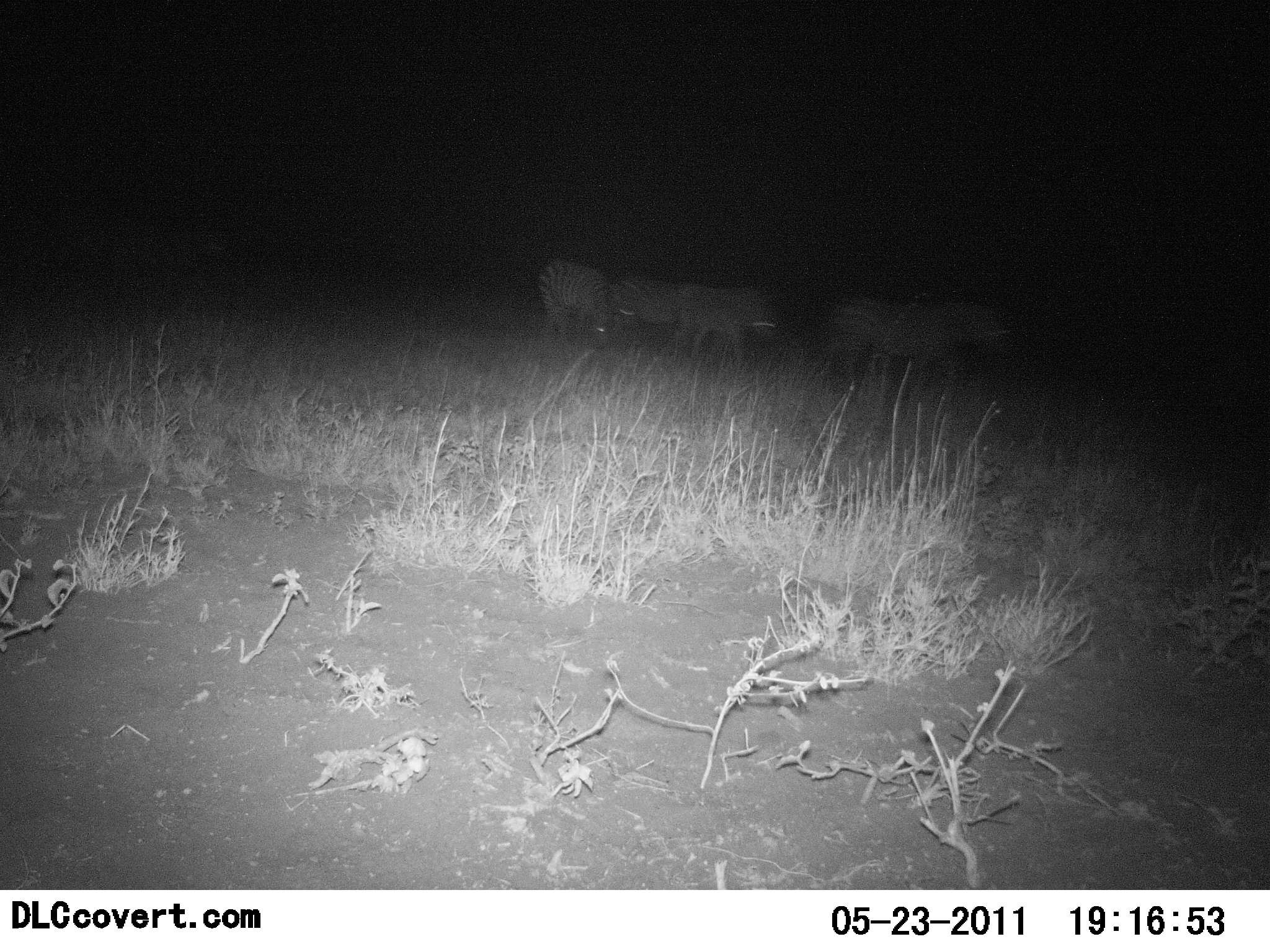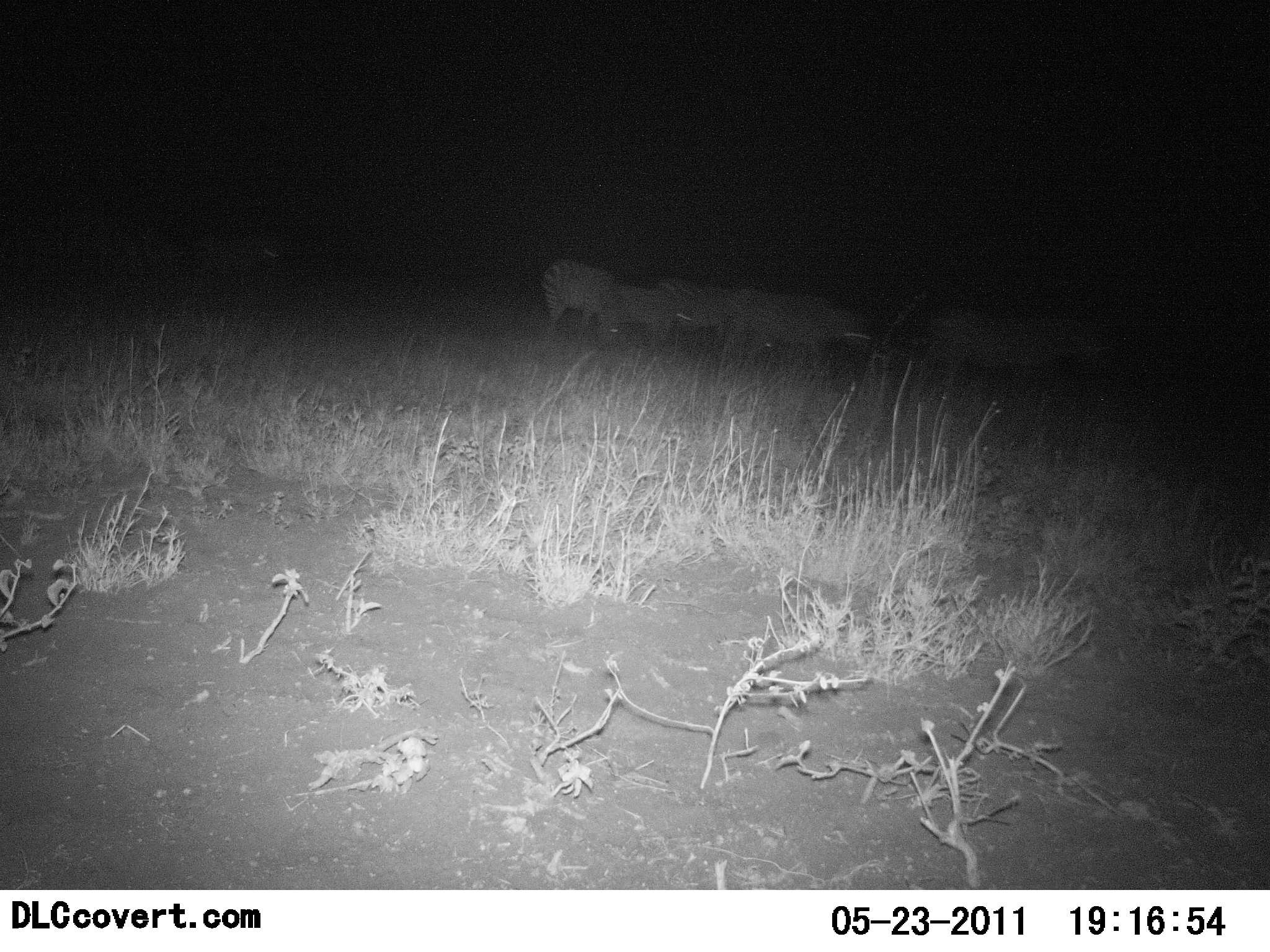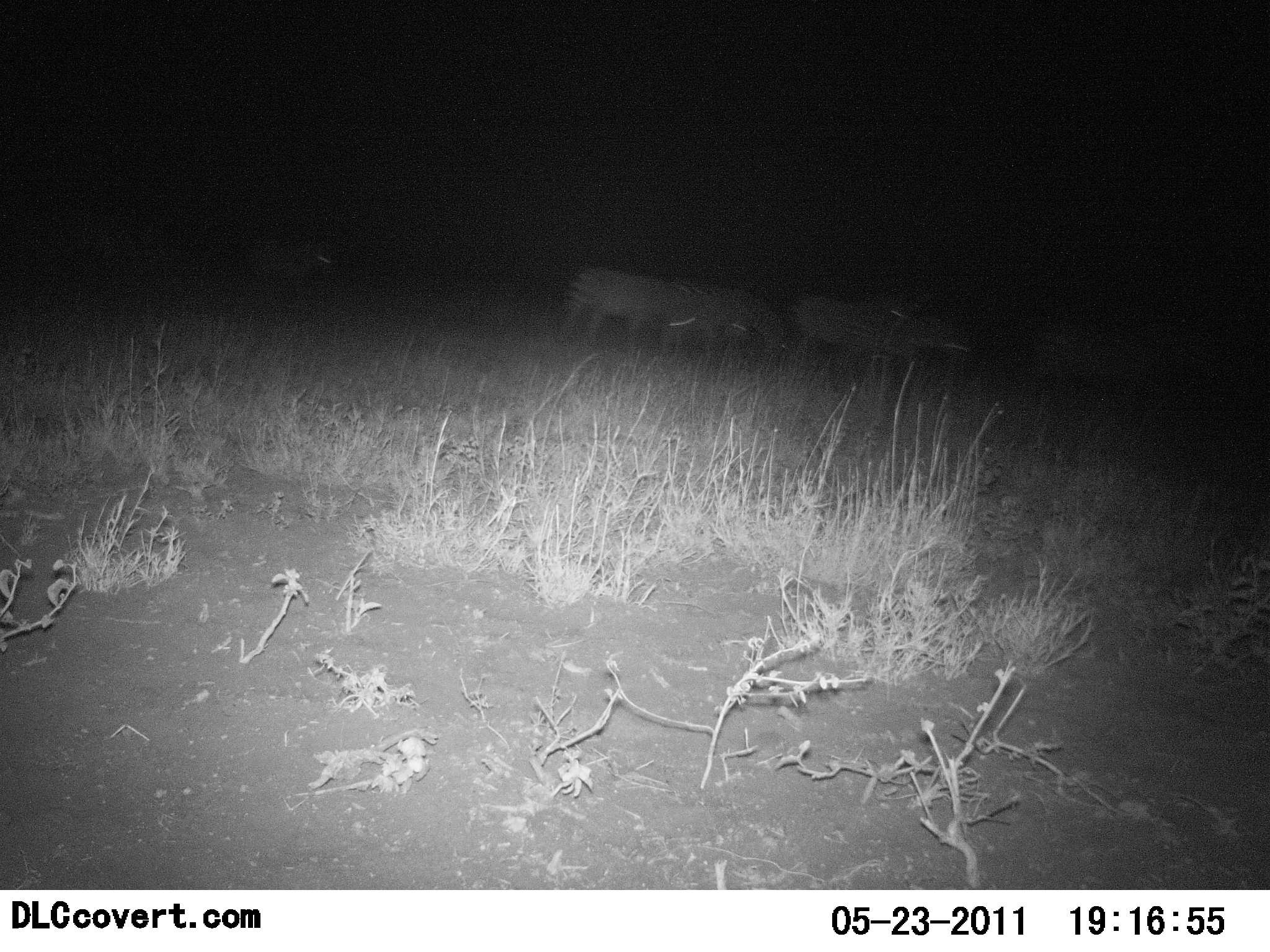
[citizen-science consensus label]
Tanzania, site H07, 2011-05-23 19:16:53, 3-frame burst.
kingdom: Animalia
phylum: Chordata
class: Mammalia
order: Perissodactyla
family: Equidae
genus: Equus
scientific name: Equus quagga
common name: plains zebra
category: zebra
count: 6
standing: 8%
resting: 0%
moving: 92%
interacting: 0%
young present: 0%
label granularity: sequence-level